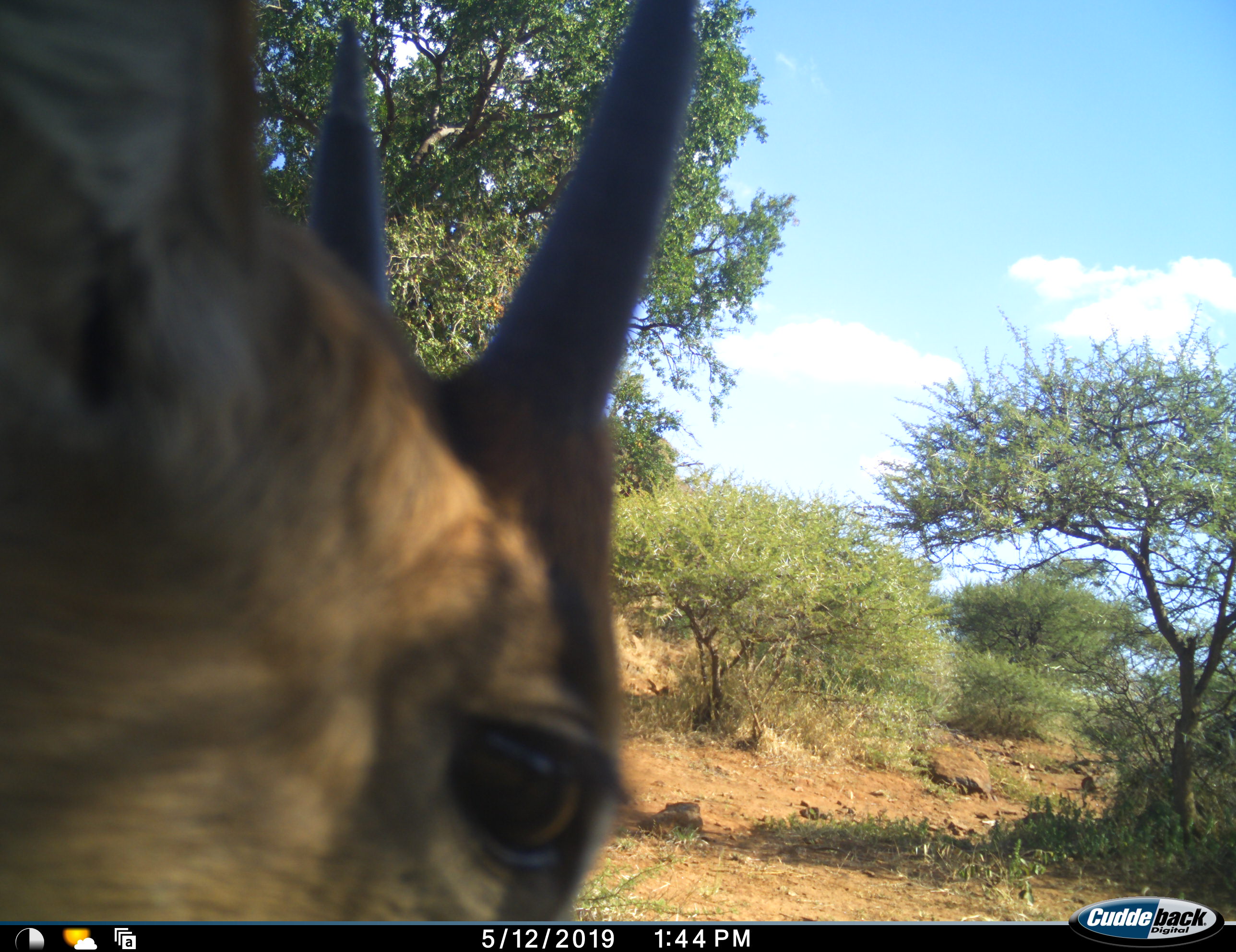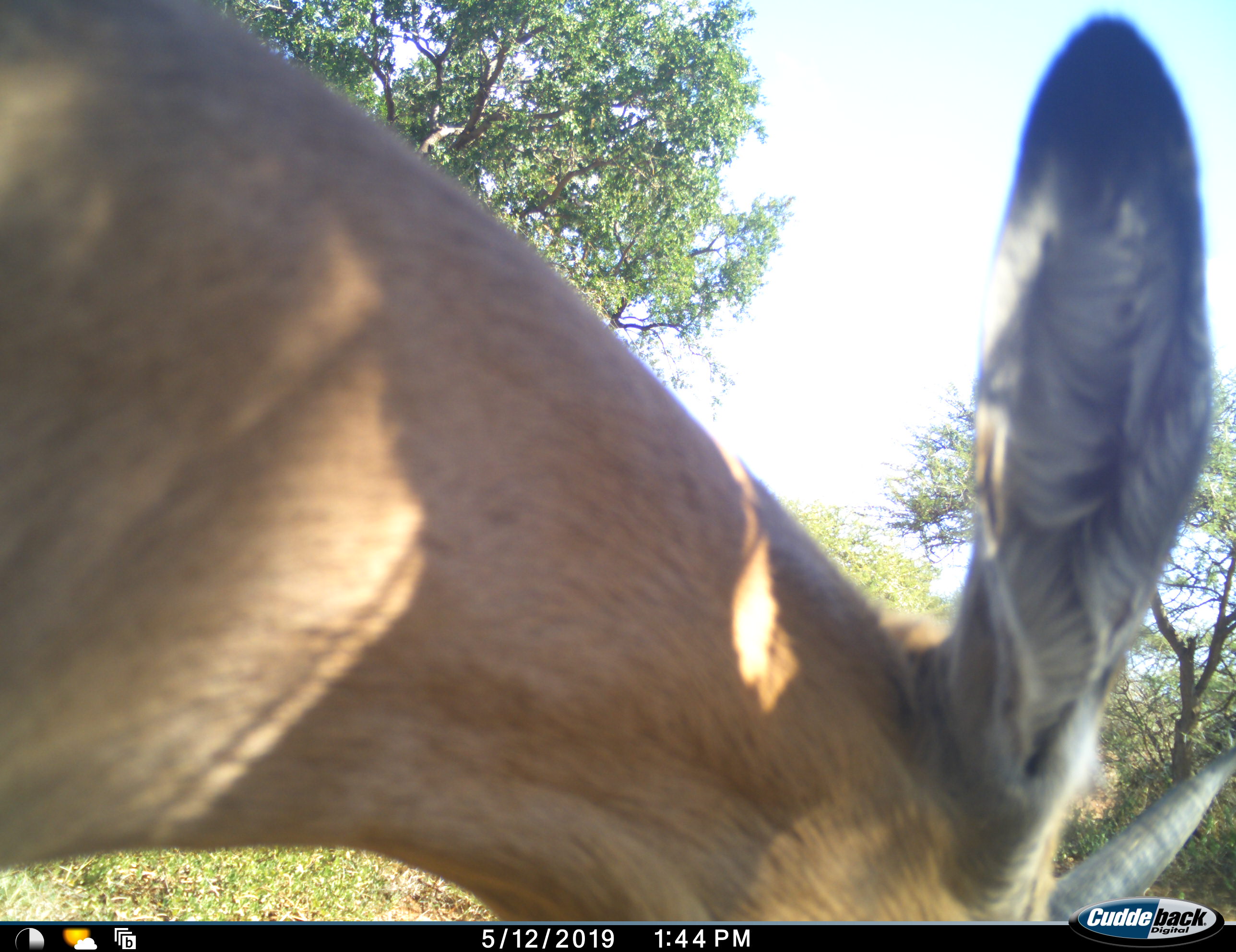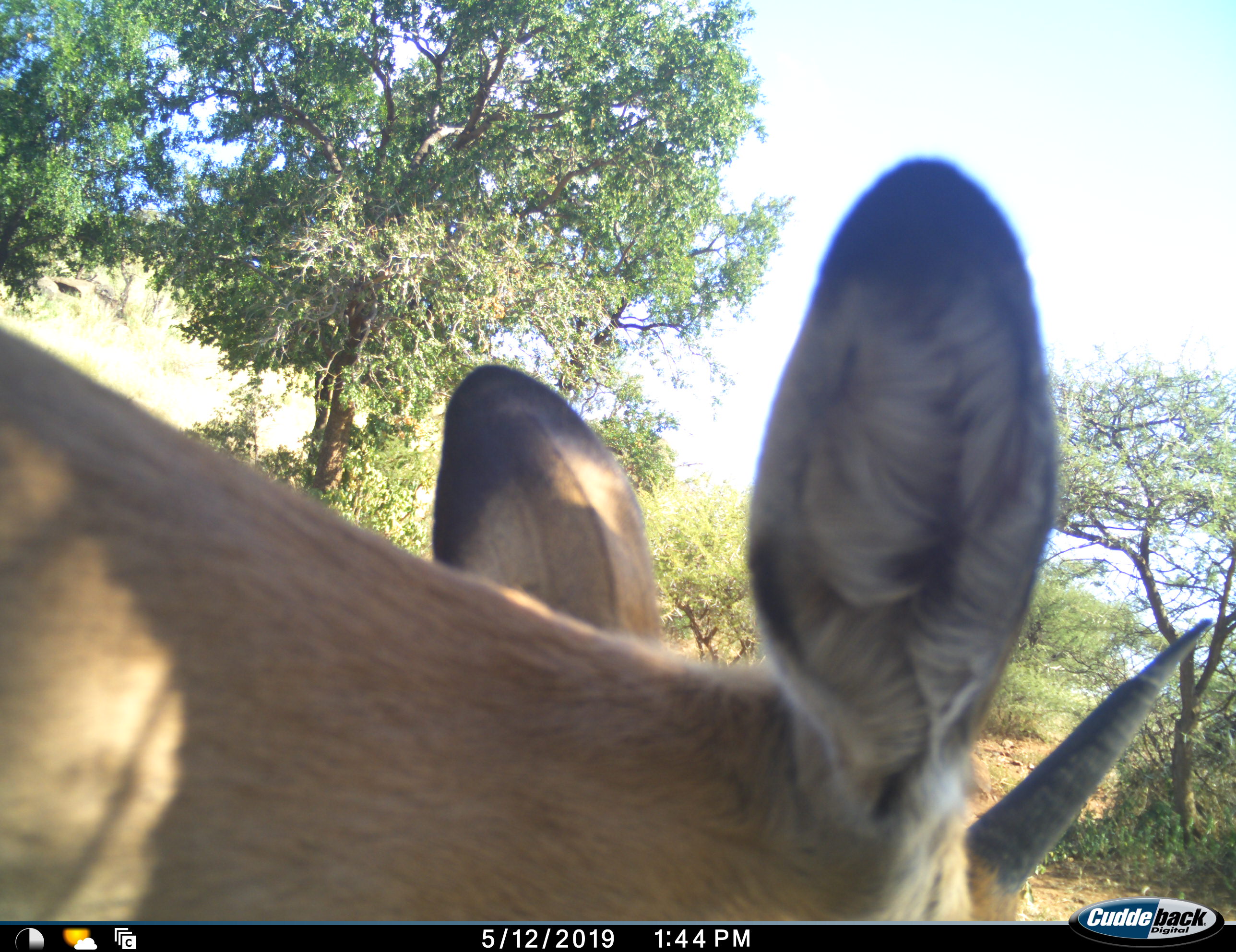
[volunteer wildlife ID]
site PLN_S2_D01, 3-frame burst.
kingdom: Animalia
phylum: Chordata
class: Mammalia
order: Artiodactyla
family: Bovidae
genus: Aepyceros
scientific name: Aepyceros melampus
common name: impala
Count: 1.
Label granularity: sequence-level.